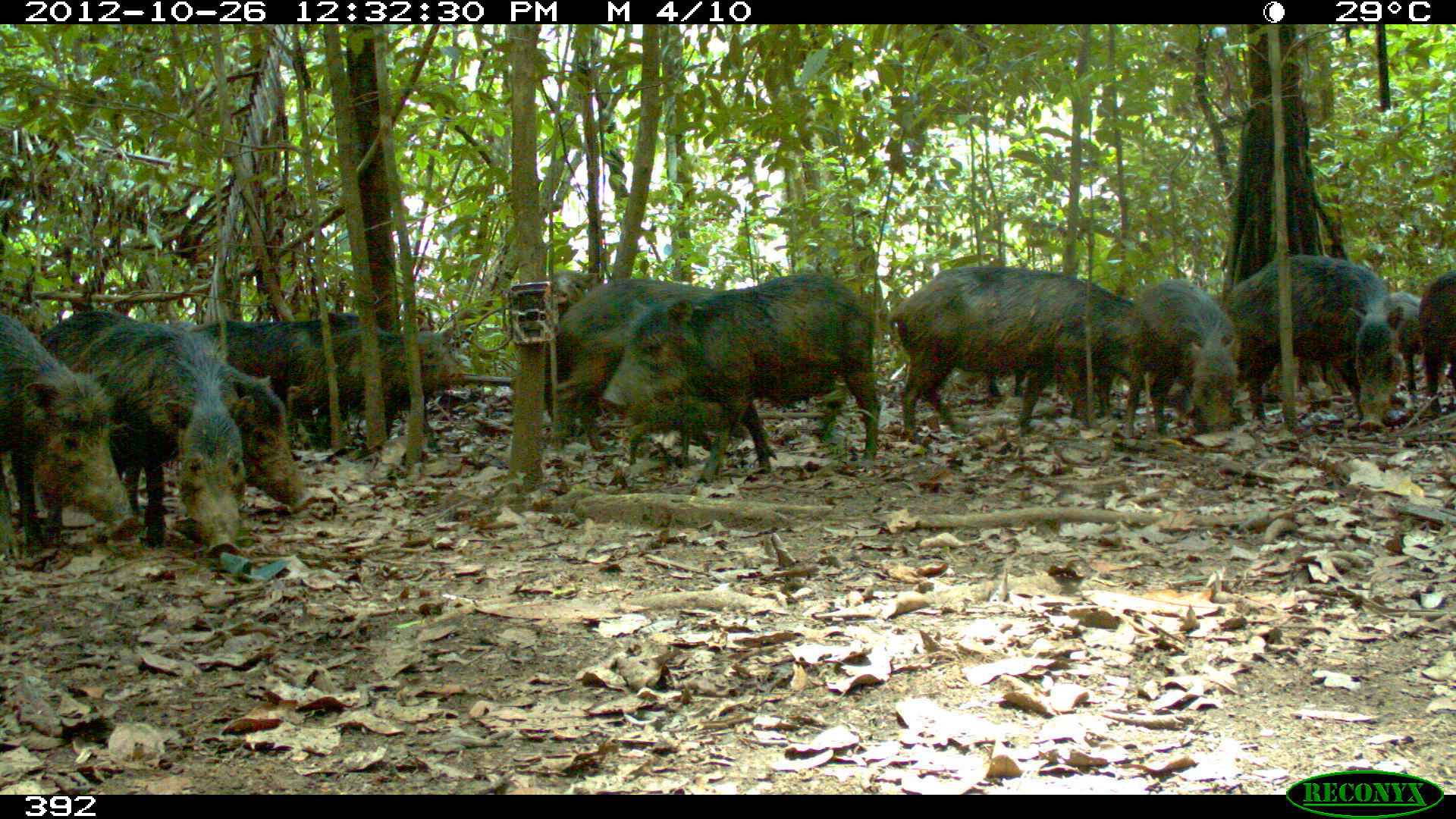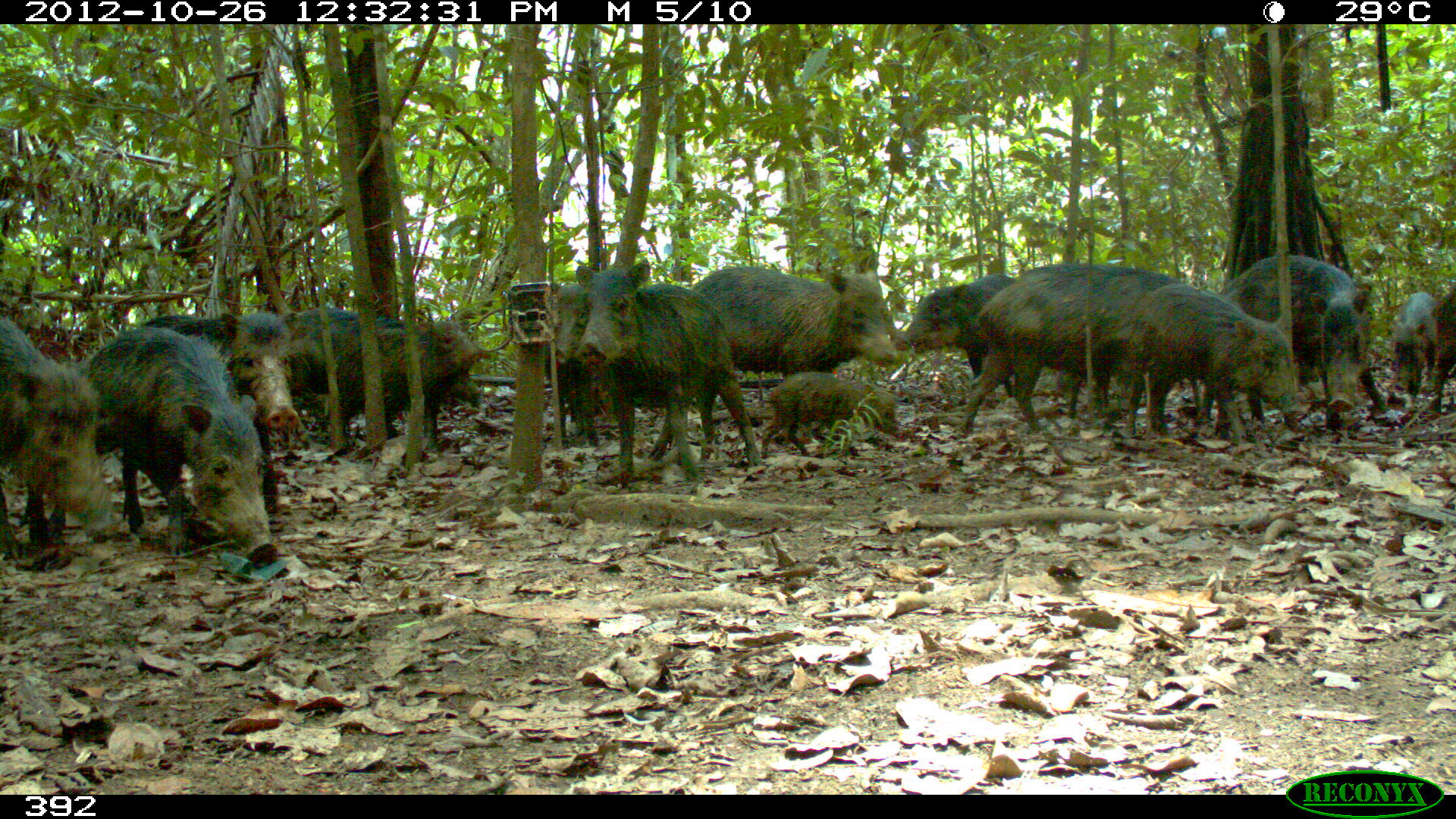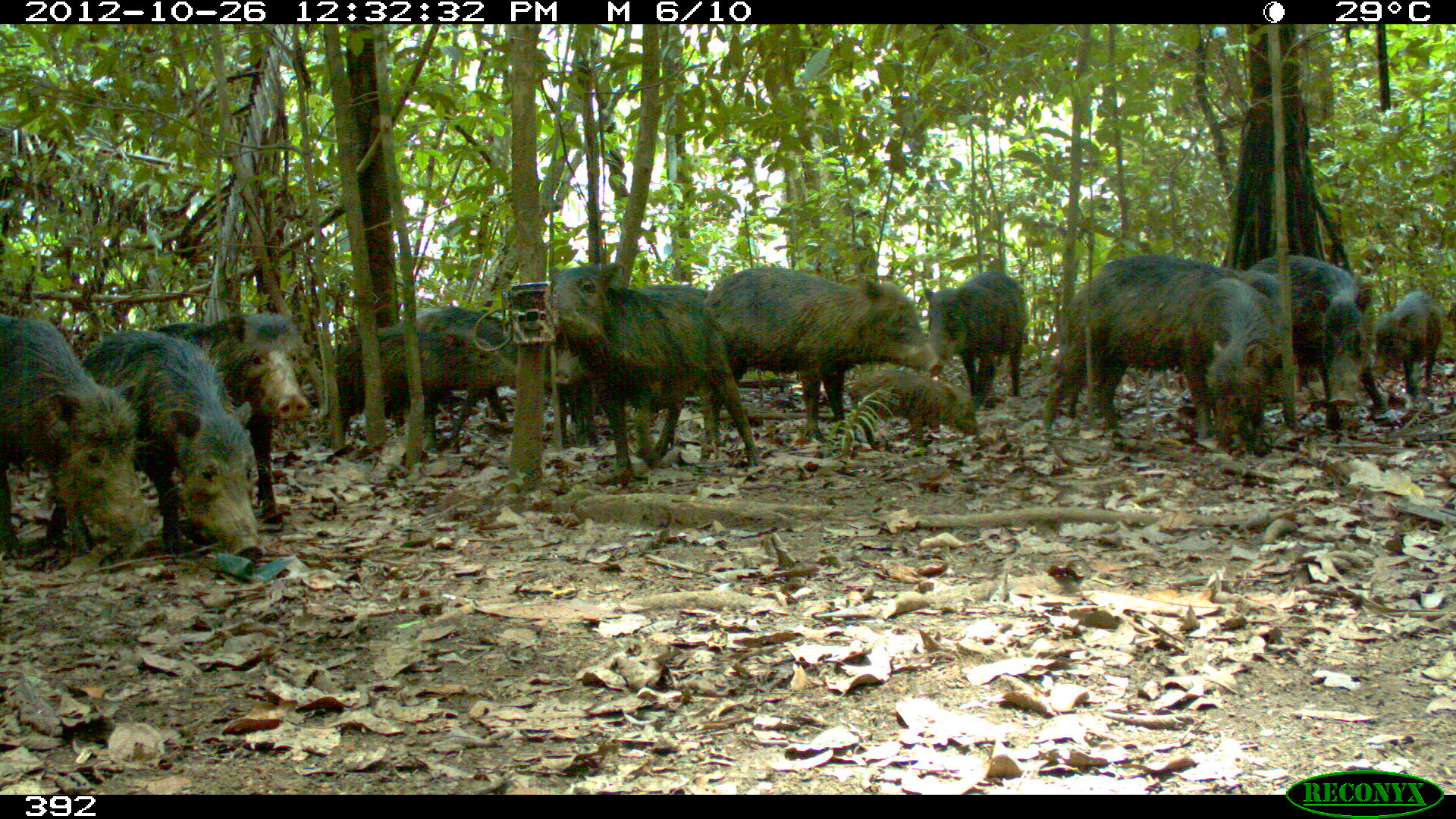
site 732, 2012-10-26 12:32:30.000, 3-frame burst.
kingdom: Animalia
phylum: Chordata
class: Mammalia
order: Artiodactyla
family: Tayassuidae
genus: Tayassu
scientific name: Tayassu pecari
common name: white-lipped peccary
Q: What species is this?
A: Tayassu pecari (white-lipped peccary).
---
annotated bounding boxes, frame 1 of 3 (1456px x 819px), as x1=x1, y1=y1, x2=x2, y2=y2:
tayassu pecari: x1=599, y1=269, x2=879, y2=485; x1=57, y1=312, x2=305, y2=549; x1=886, y1=265, x2=1186, y2=435; x1=41, y1=313, x2=246, y2=550; x1=1216, y1=255, x2=1410, y2=431; x1=0, y1=316, x2=136, y2=562; x1=548, y1=278, x2=721, y2=468; x1=198, y1=311, x2=397, y2=448; x1=288, y1=329, x2=462, y2=459; x1=1119, y1=278, x2=1237, y2=440; x1=541, y1=264, x2=606, y2=445; x1=625, y1=393, x2=750, y2=465; x1=1378, y1=292, x2=1435, y2=398; x1=1417, y1=272, x2=1456, y2=421; x1=957, y1=370, x2=1028, y2=398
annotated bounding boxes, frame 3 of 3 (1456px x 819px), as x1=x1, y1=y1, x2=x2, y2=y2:
tayassu pecari: x1=43, y1=331, x2=260, y2=567; x1=537, y1=259, x2=758, y2=484; x1=698, y1=265, x2=941, y2=462; x1=1041, y1=251, x2=1276, y2=447; x1=0, y1=312, x2=152, y2=565; x1=153, y1=310, x2=310, y2=532; x1=320, y1=320, x2=524, y2=455; x1=1246, y1=254, x2=1388, y2=432; x1=397, y1=303, x2=551, y2=453; x1=1182, y1=276, x2=1282, y2=457; x1=627, y1=284, x2=714, y2=462; x1=923, y1=269, x2=1030, y2=411; x1=841, y1=365, x2=980, y2=452; x1=1368, y1=291, x2=1443, y2=400; x1=545, y1=334, x2=607, y2=449